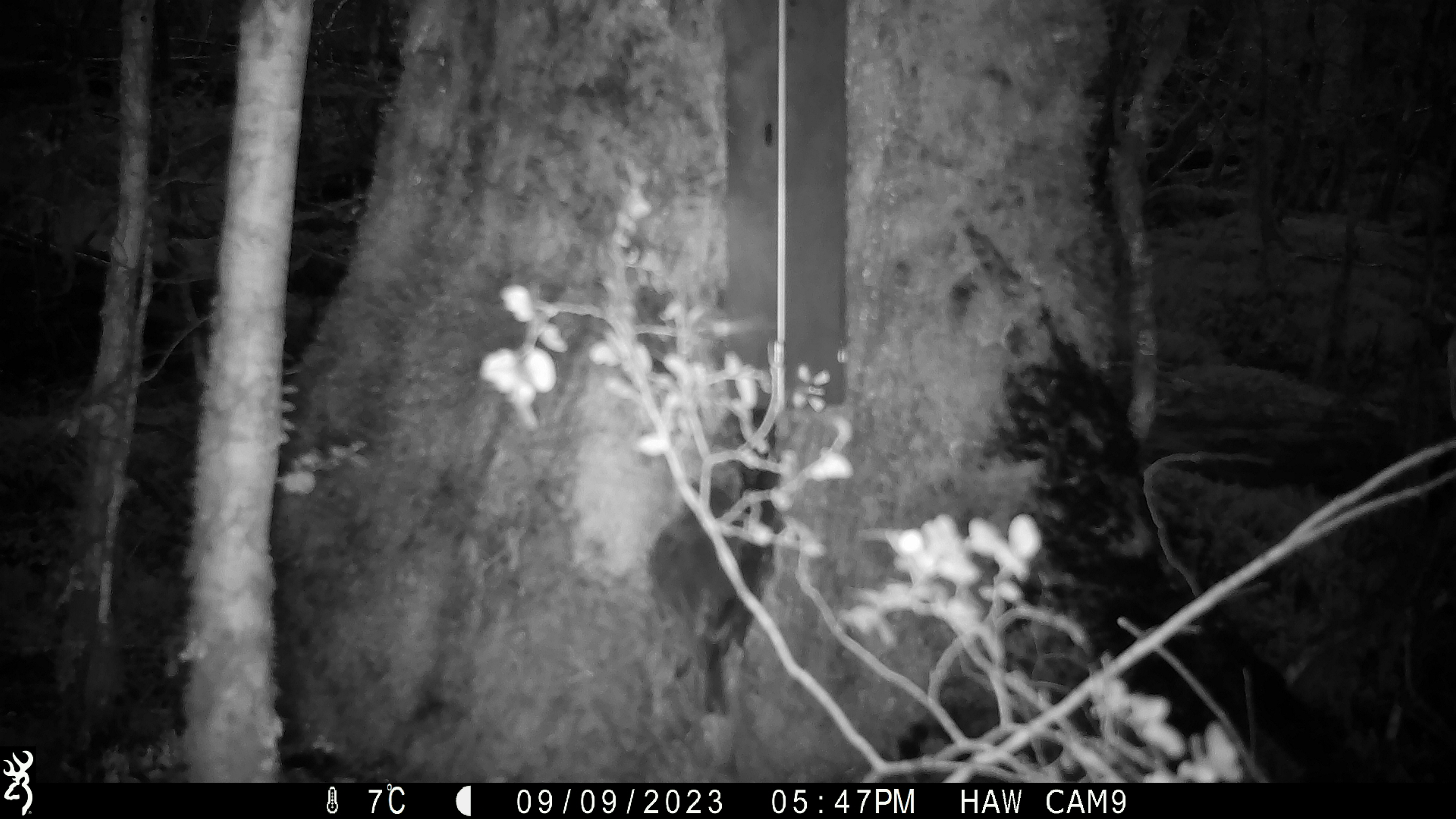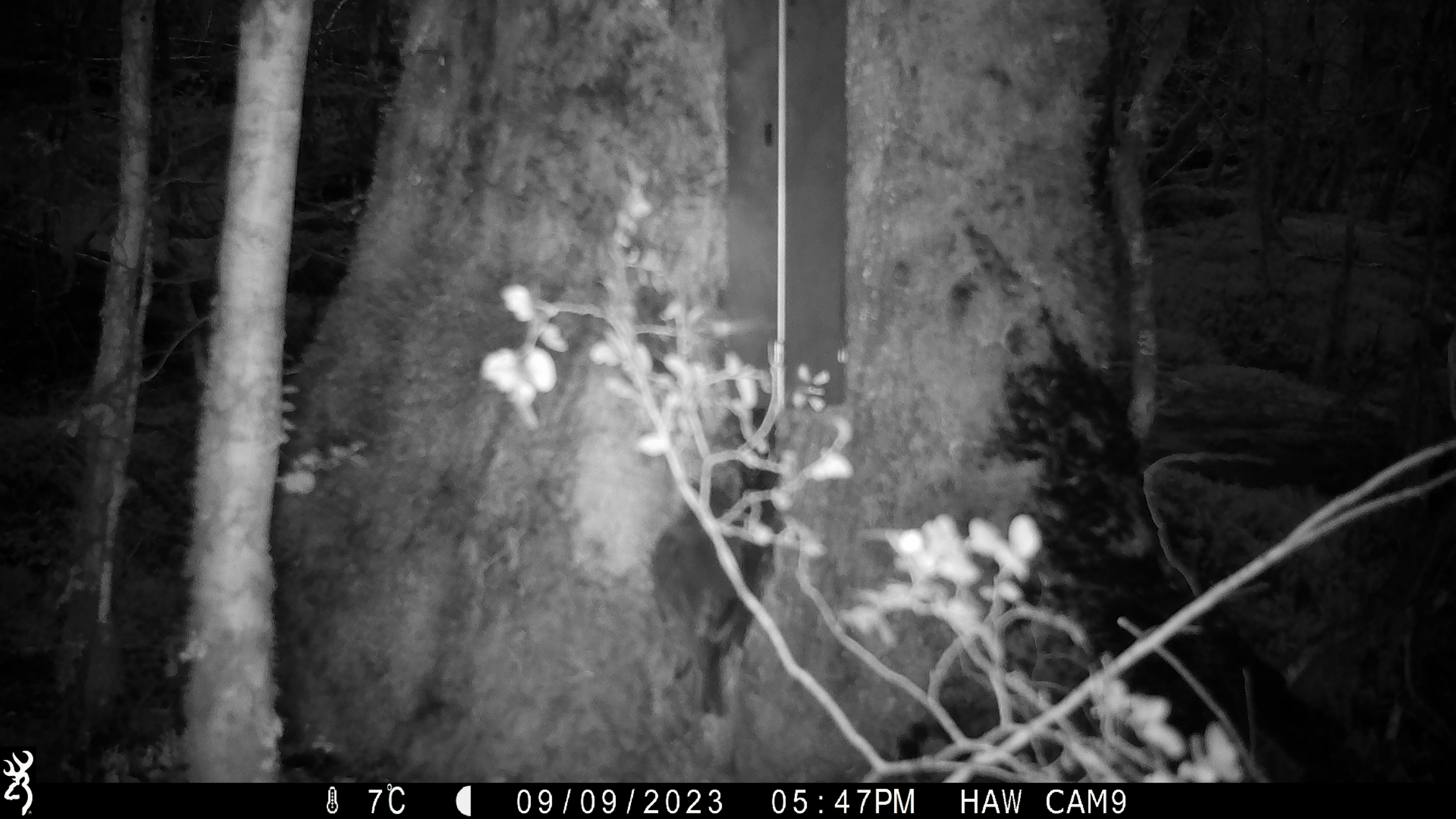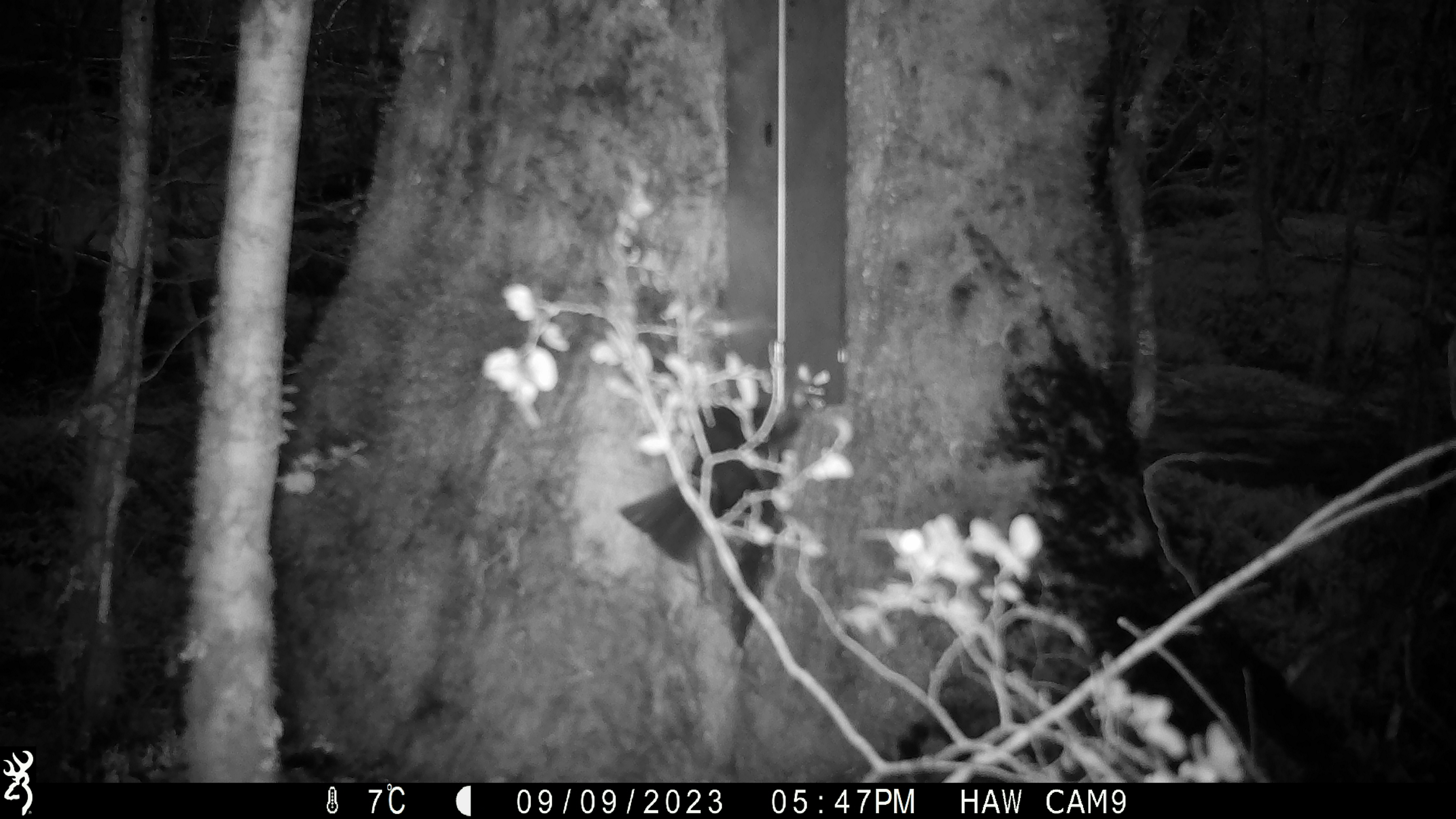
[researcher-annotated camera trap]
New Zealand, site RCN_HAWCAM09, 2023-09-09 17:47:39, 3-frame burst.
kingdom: Animalia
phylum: Chordata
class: Aves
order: Passeriformes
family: Petroicidae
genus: Petroica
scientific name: Petroica australis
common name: new zealand robin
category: robin